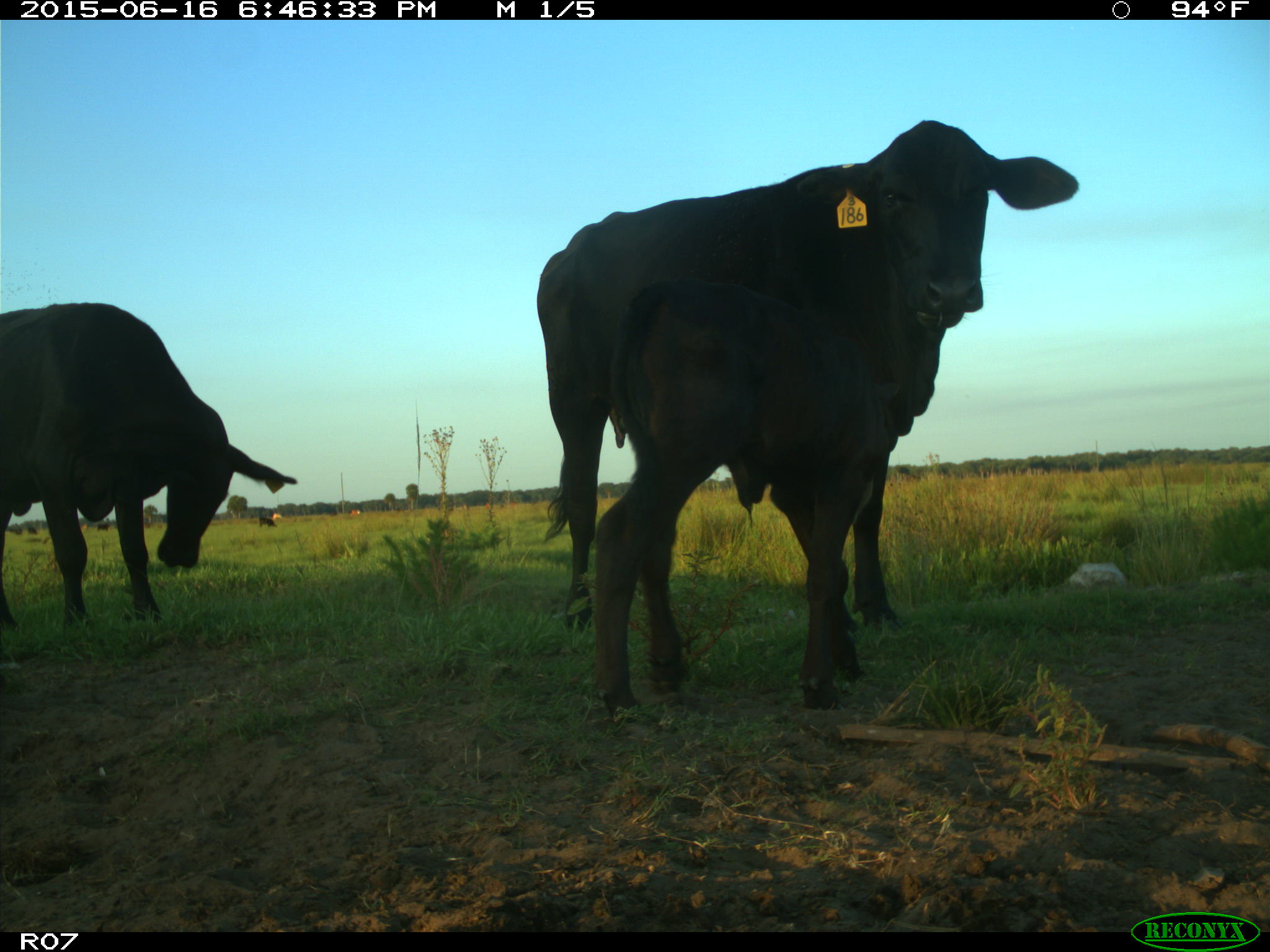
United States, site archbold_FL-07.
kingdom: Animalia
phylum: Chordata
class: Mammalia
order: Artiodactyla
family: Bovidae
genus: Bos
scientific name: Bos taurus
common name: domestic cow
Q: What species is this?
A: Bos taurus (domestic cow).